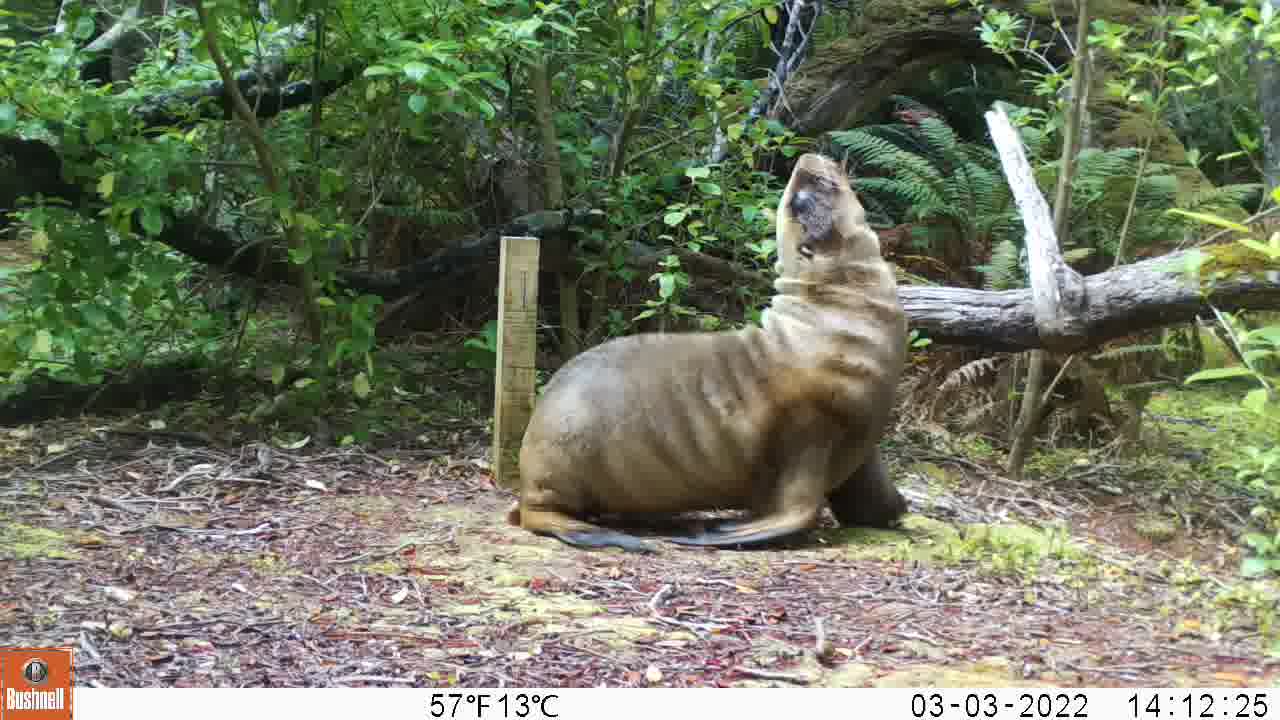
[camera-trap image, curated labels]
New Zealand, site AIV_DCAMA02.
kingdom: Animalia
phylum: Chordata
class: Mammalia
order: Carnivora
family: Otariidae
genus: Phocarctos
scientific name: Phocarctos hookeri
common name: new zealand sea lion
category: sealion